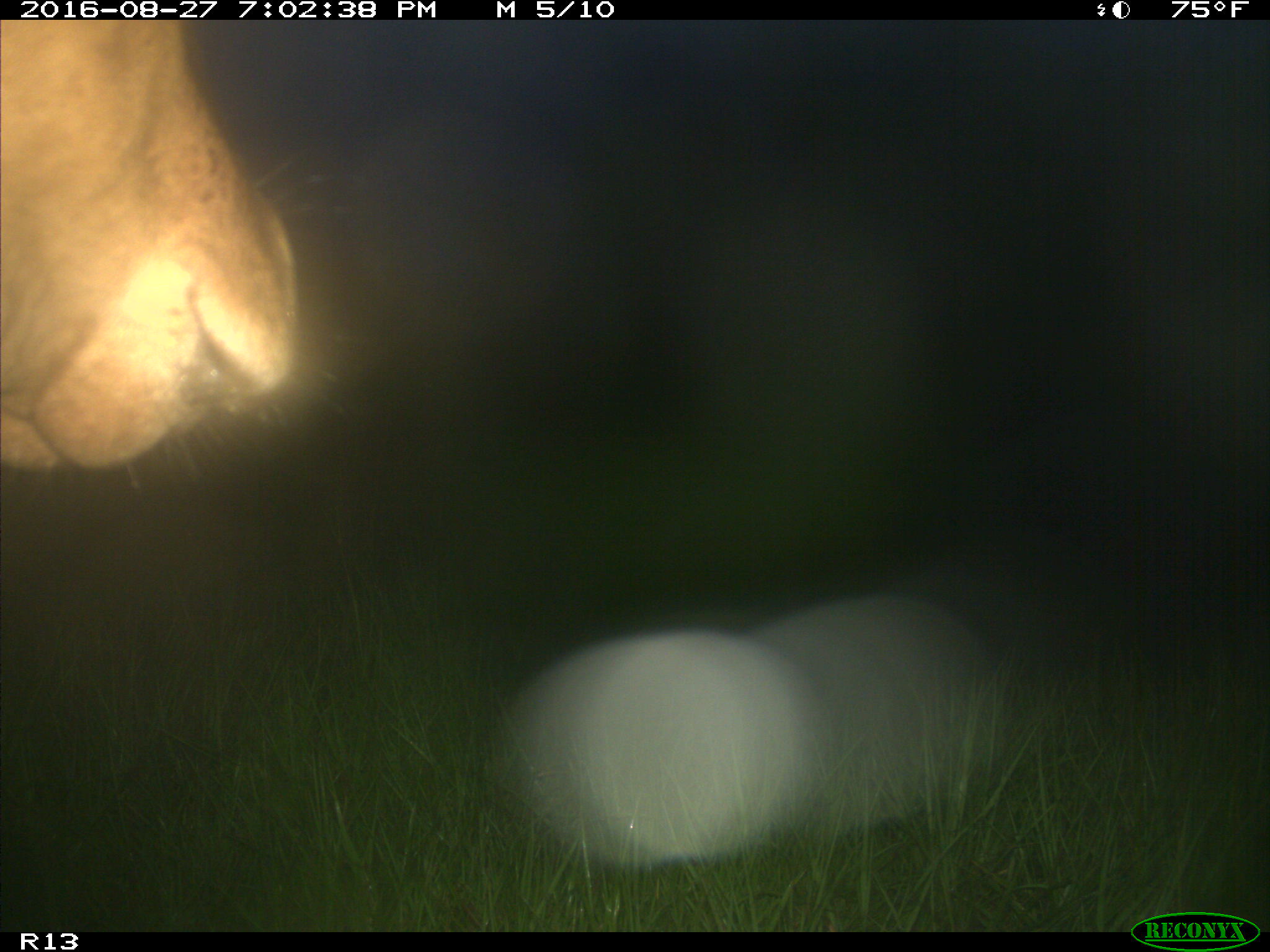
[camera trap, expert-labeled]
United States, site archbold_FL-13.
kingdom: Animalia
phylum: Chordata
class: Mammalia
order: Artiodactyla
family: Bovidae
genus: Bos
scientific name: Bos taurus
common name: domestic cow